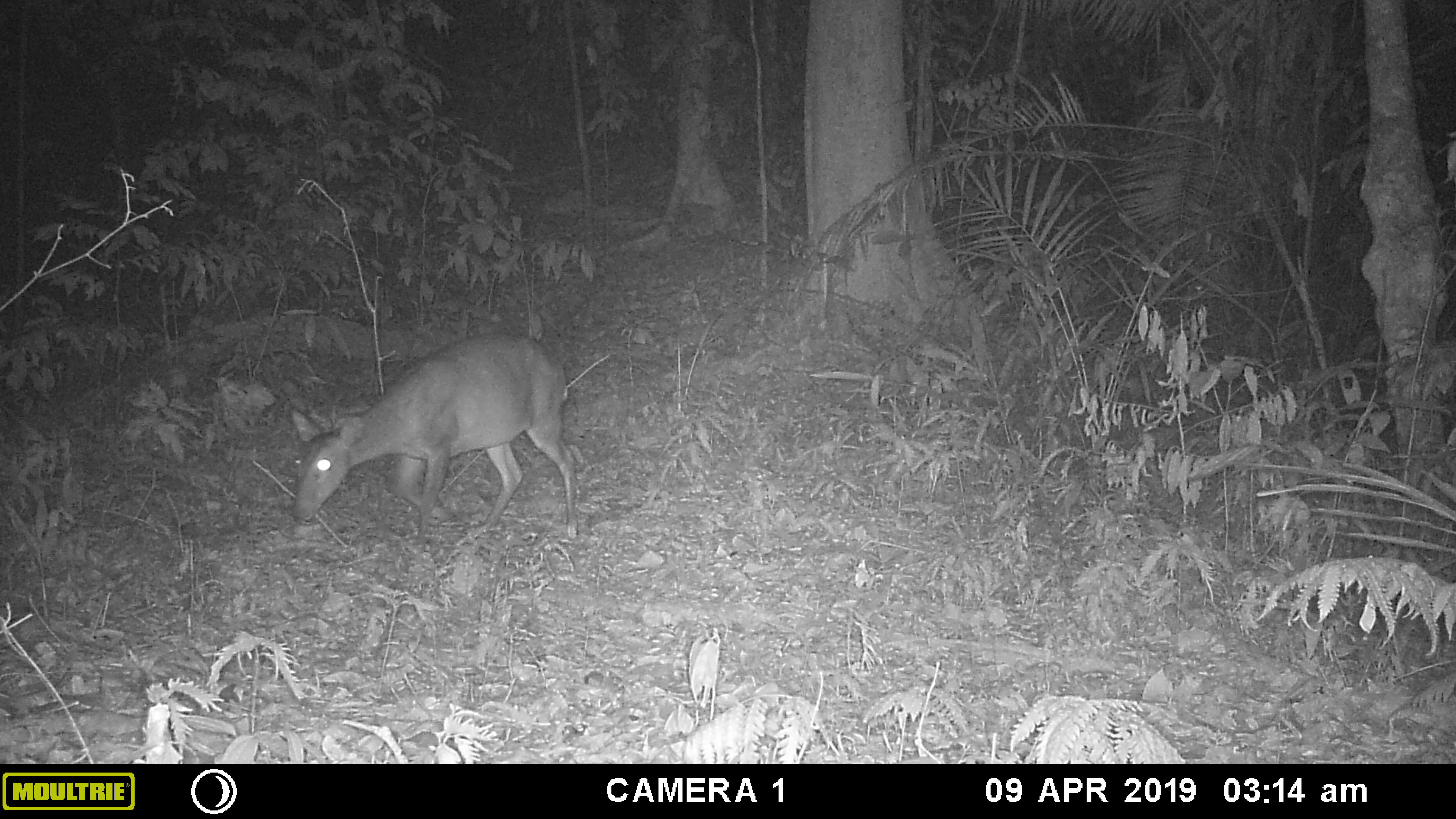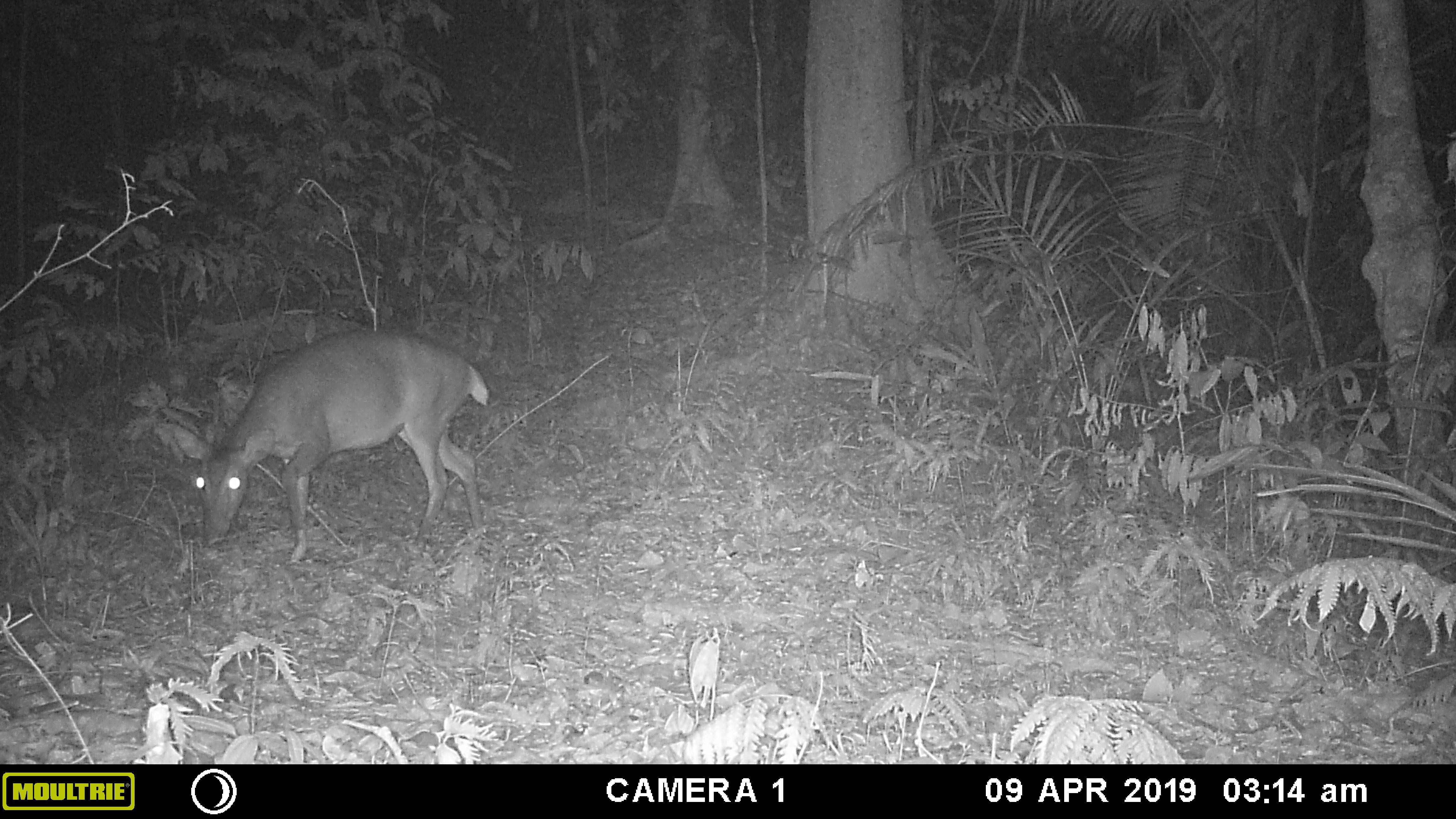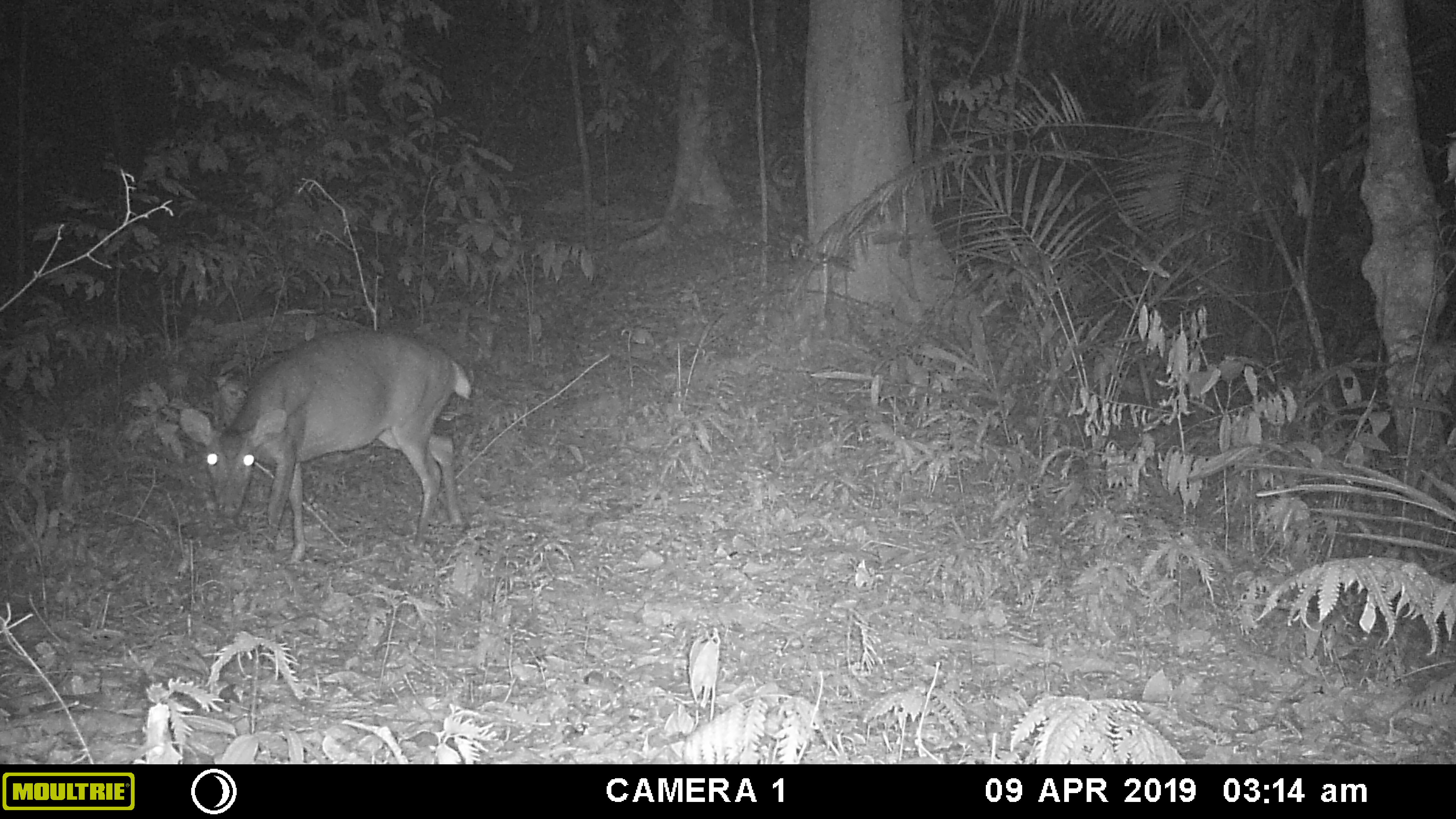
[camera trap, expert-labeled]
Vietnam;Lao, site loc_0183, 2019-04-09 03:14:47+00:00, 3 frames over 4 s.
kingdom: Animalia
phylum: Chordata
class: Mammalia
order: Artiodactyla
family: Cervidae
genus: Muntiacus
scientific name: Muntiacus vuquangensis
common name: large-antlered muntjac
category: large antlered muntjac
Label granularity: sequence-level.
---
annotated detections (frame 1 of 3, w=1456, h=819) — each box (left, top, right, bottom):
large antlered muntjac: (290, 332, 578, 538)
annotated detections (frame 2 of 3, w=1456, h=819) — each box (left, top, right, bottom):
large antlered muntjac: (172, 328, 488, 563)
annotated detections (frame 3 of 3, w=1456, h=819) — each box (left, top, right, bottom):
large antlered muntjac: (178, 328, 471, 566)